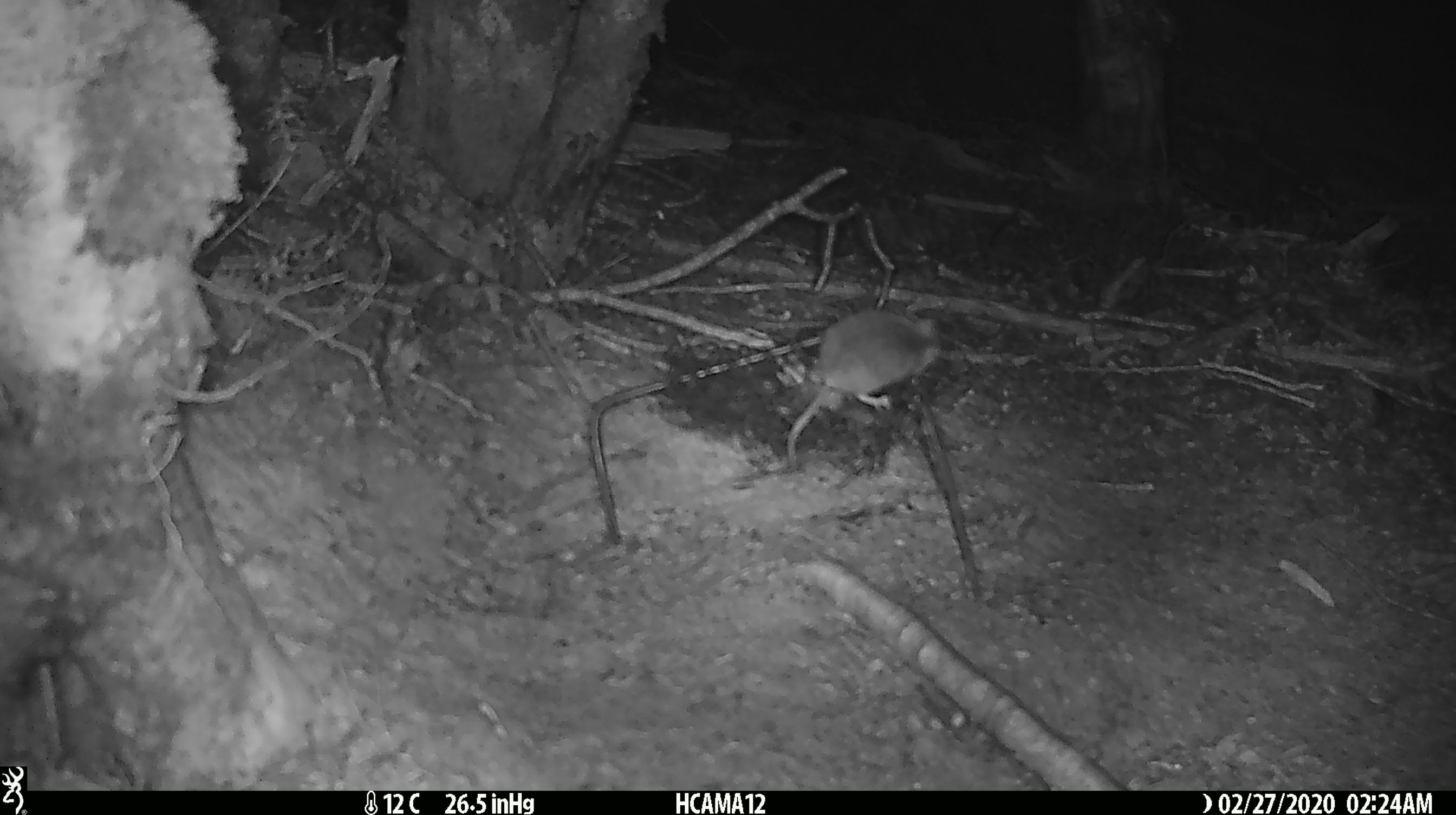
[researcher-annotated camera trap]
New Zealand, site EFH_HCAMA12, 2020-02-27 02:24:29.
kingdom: Animalia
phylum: Chordata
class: Mammalia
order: Rodentia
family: Muridae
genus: Mus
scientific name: Mus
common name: mouse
Mouse (Mus).